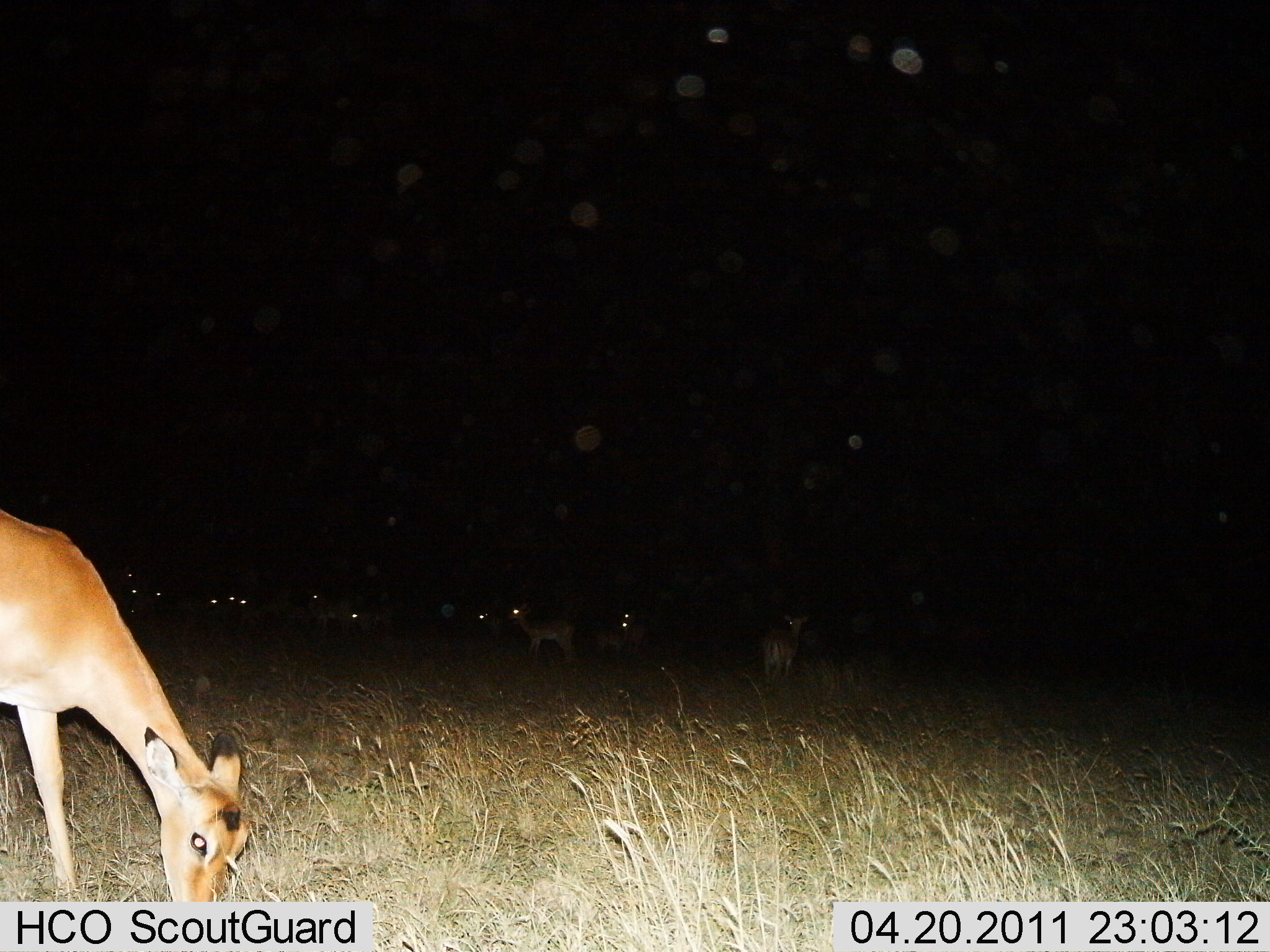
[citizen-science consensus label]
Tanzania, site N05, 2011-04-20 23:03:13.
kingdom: Animalia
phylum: Chordata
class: Mammalia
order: Artiodactyla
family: Bovidae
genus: Aepyceros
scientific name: Aepyceros melampus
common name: impala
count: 11-50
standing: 70%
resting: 0%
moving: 0%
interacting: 0%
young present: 0%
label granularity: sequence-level